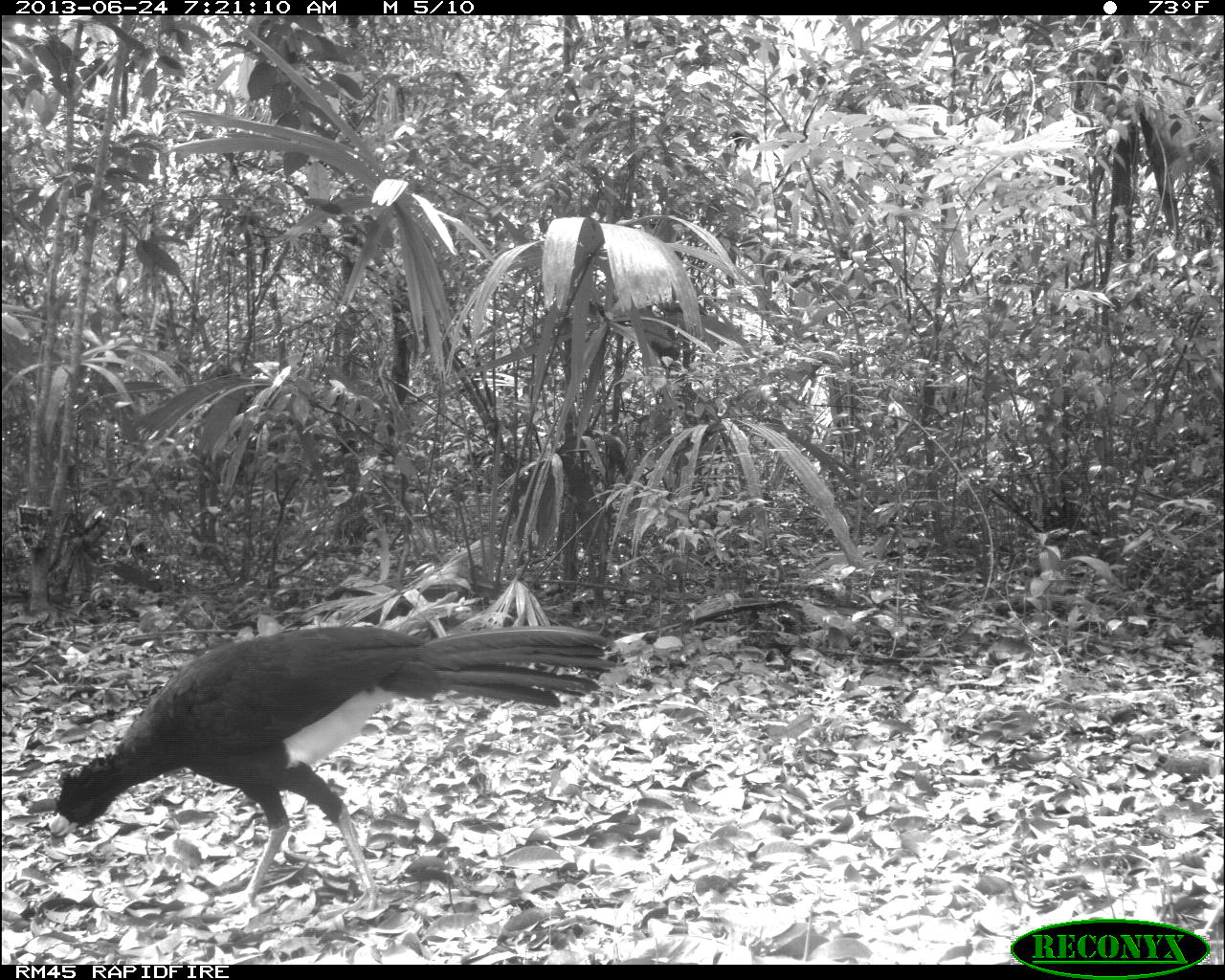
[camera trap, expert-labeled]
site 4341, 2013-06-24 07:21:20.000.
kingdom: Animalia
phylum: Chordata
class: Aves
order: Galliformes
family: Cracidae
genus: Crax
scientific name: Crax rubra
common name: great curassow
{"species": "Crax rubra (great curassow)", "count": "1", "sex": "male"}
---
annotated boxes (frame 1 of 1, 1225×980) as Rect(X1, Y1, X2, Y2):
crax rubra: Rect(43, 622, 616, 916)